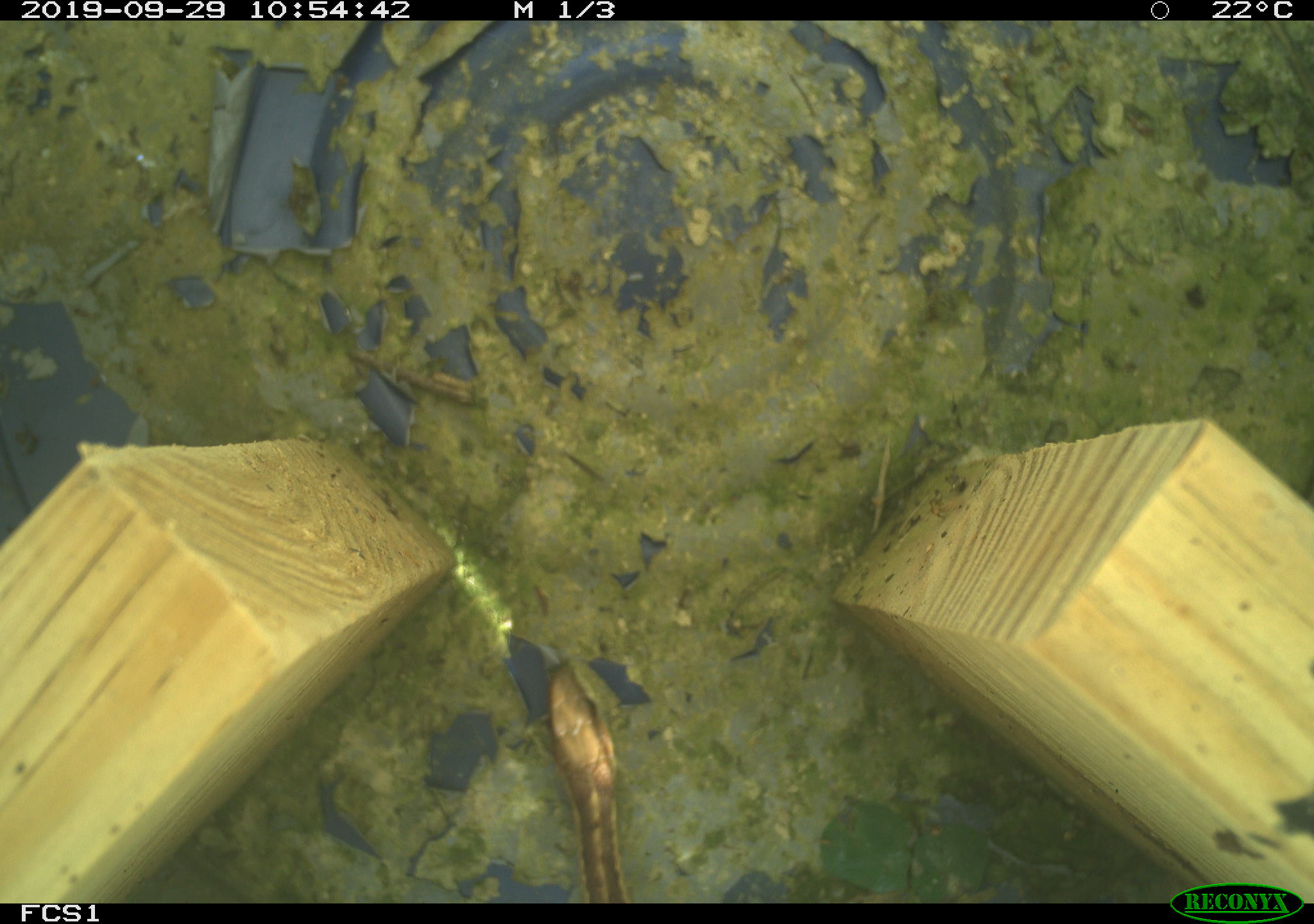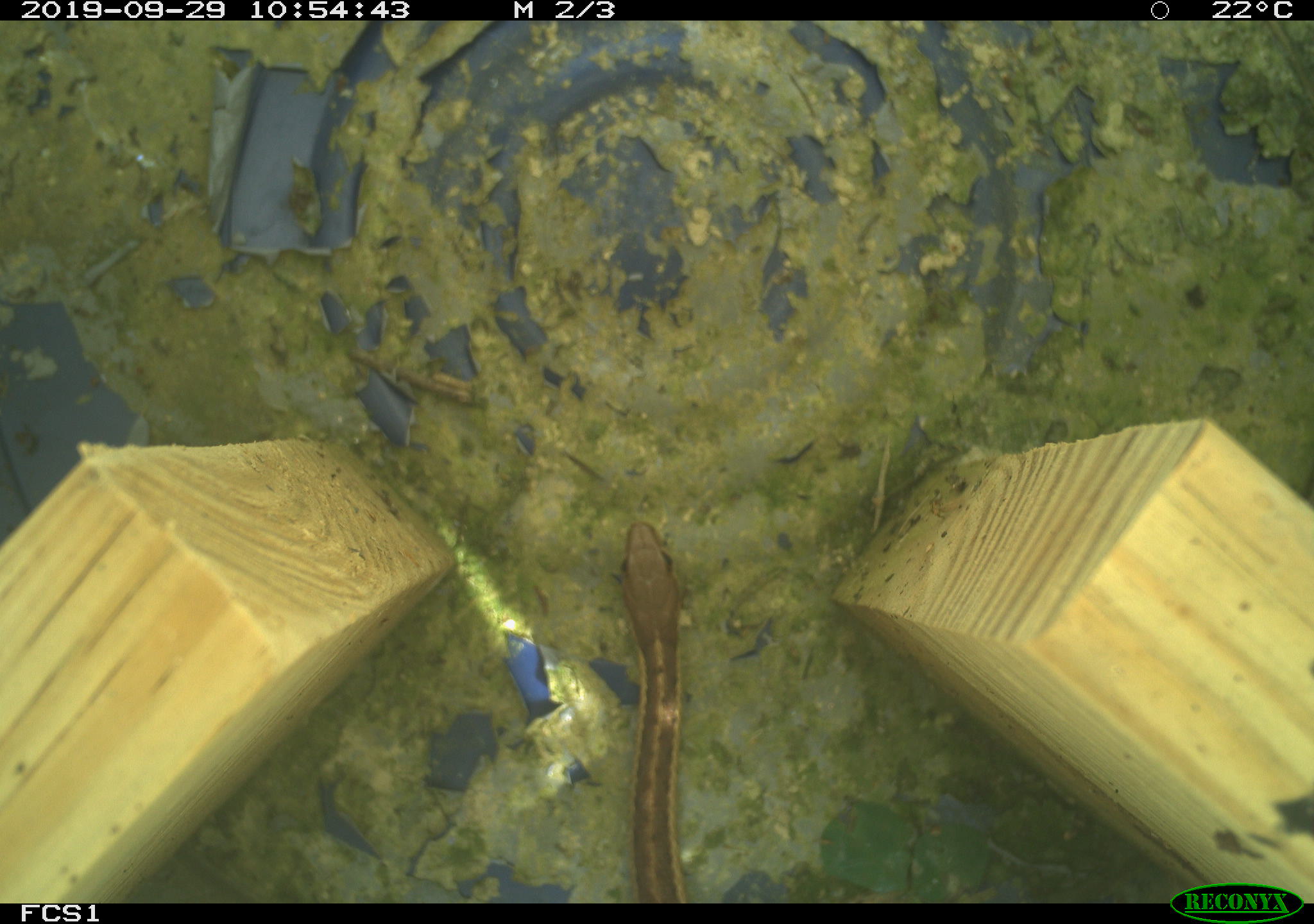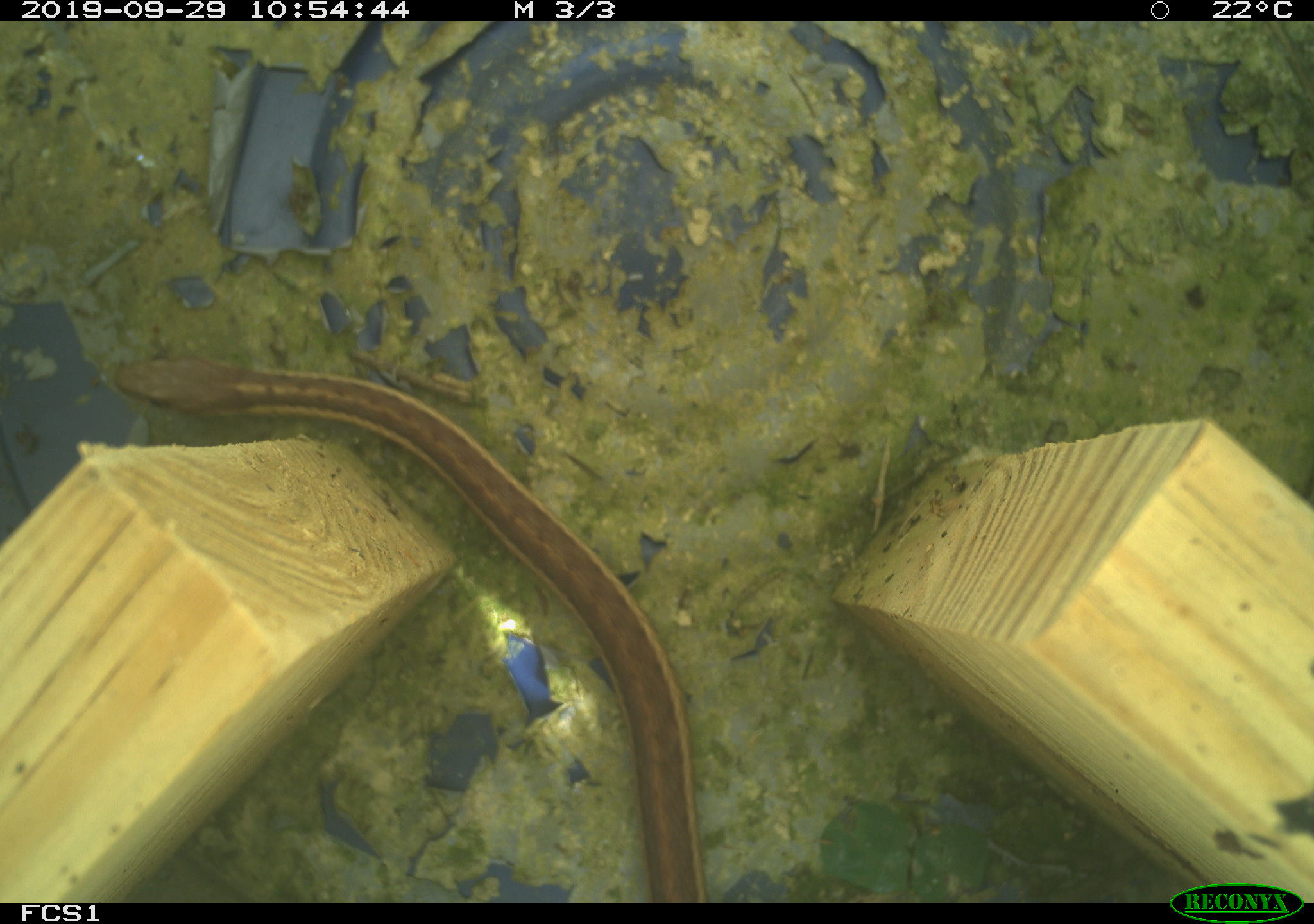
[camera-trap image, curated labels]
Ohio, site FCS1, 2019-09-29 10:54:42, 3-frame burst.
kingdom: Animalia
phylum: Chordata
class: Reptilia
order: Squamata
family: Colubridae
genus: Thamnophis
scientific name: Thamnophis sirtalis sirtalis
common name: eastern gartersnake